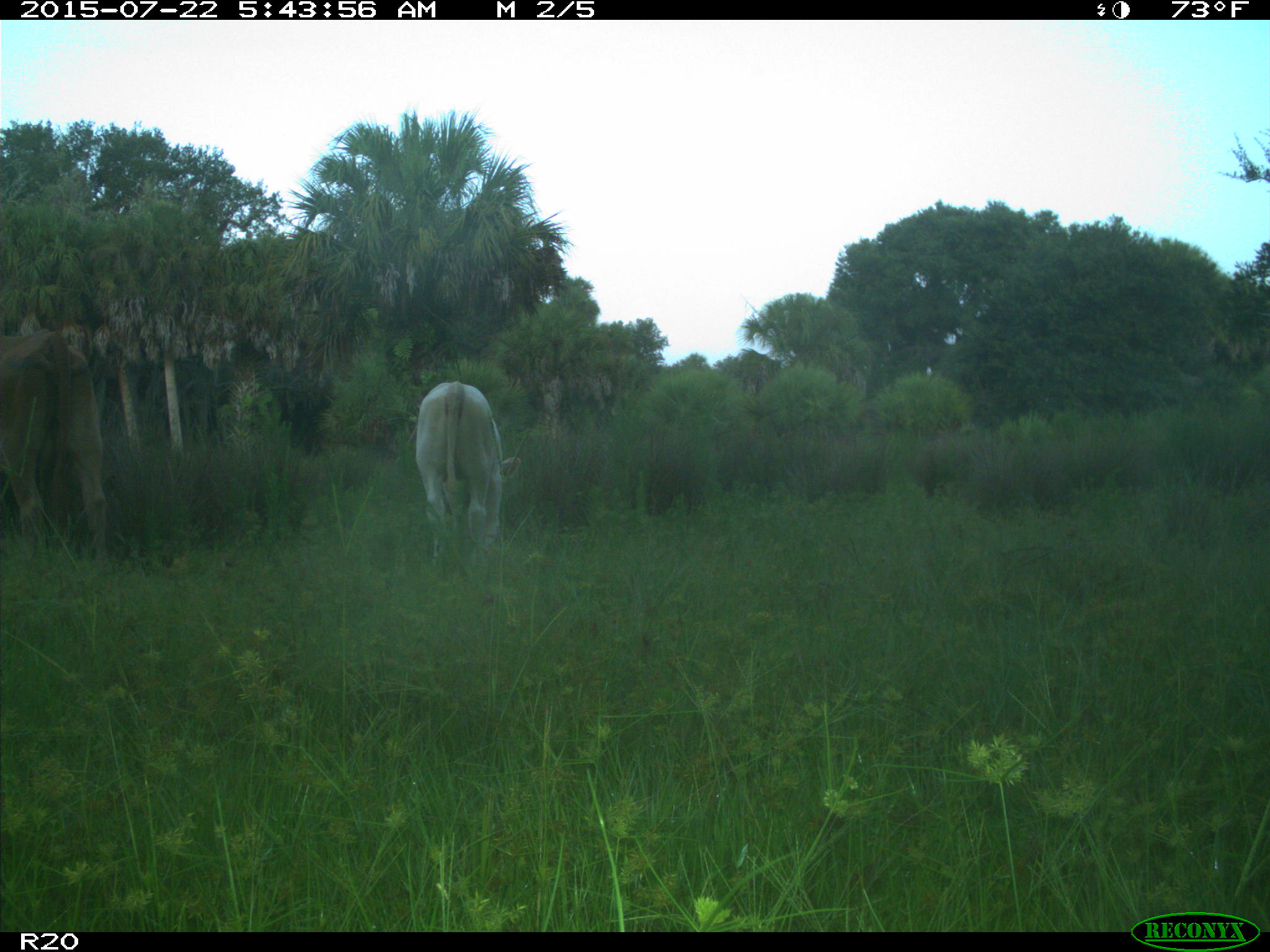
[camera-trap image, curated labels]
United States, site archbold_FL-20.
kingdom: Animalia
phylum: Chordata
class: Mammalia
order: Artiodactyla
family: Bovidae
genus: Bos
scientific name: Bos taurus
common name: domestic cow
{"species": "Bos taurus (domestic cow)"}